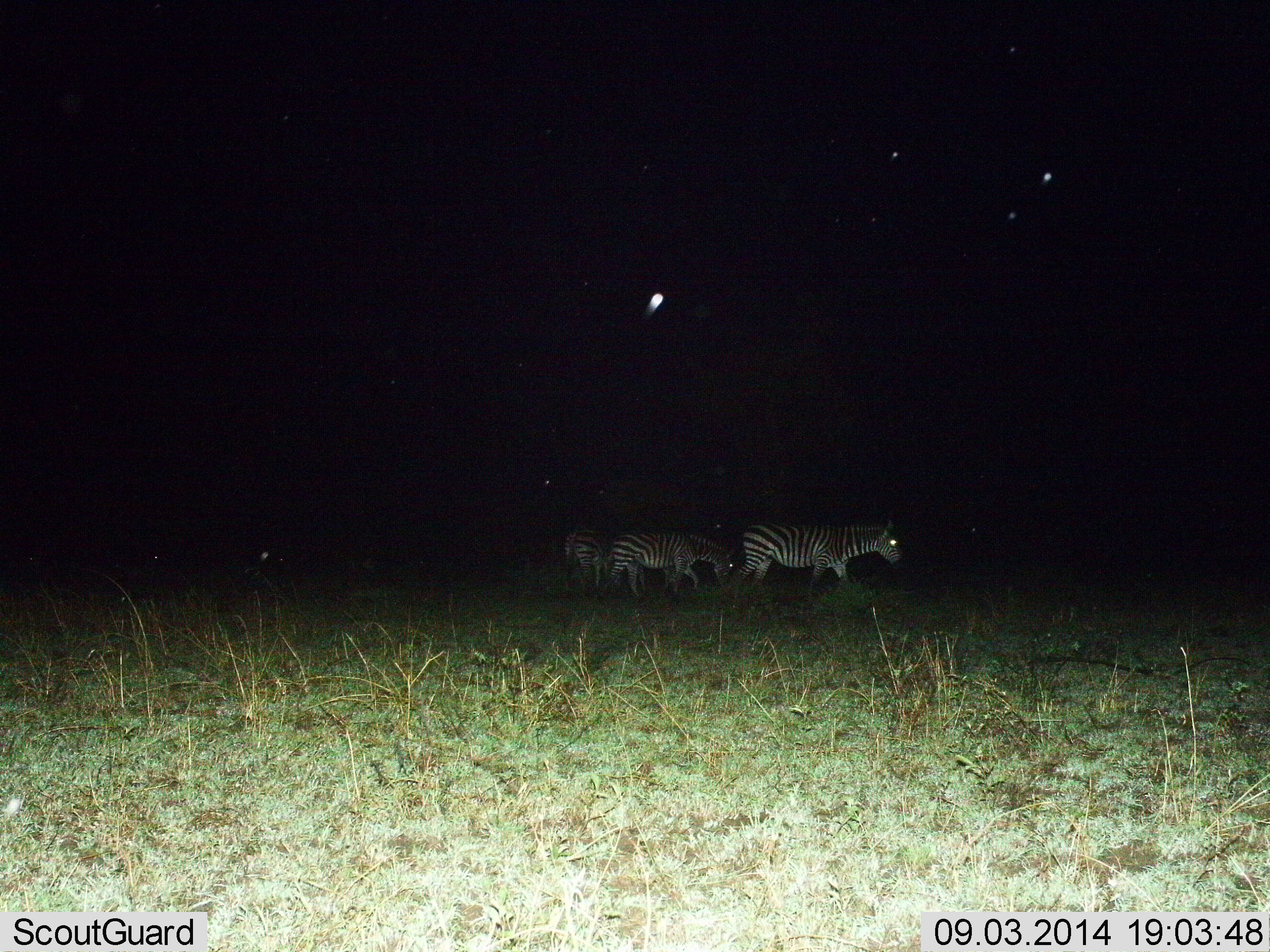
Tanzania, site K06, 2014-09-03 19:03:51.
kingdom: Animalia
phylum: Chordata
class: Mammalia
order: Perissodactyla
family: Equidae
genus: Equus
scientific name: Equus quagga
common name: plains zebra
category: zebra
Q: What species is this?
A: Zebra (plains zebra) (Equus quagga).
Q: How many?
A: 3.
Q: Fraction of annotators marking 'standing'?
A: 30%.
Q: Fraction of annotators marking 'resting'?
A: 0%.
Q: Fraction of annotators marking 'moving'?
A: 60%.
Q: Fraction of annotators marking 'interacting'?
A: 0%.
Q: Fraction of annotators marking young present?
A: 0%.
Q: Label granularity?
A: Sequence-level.